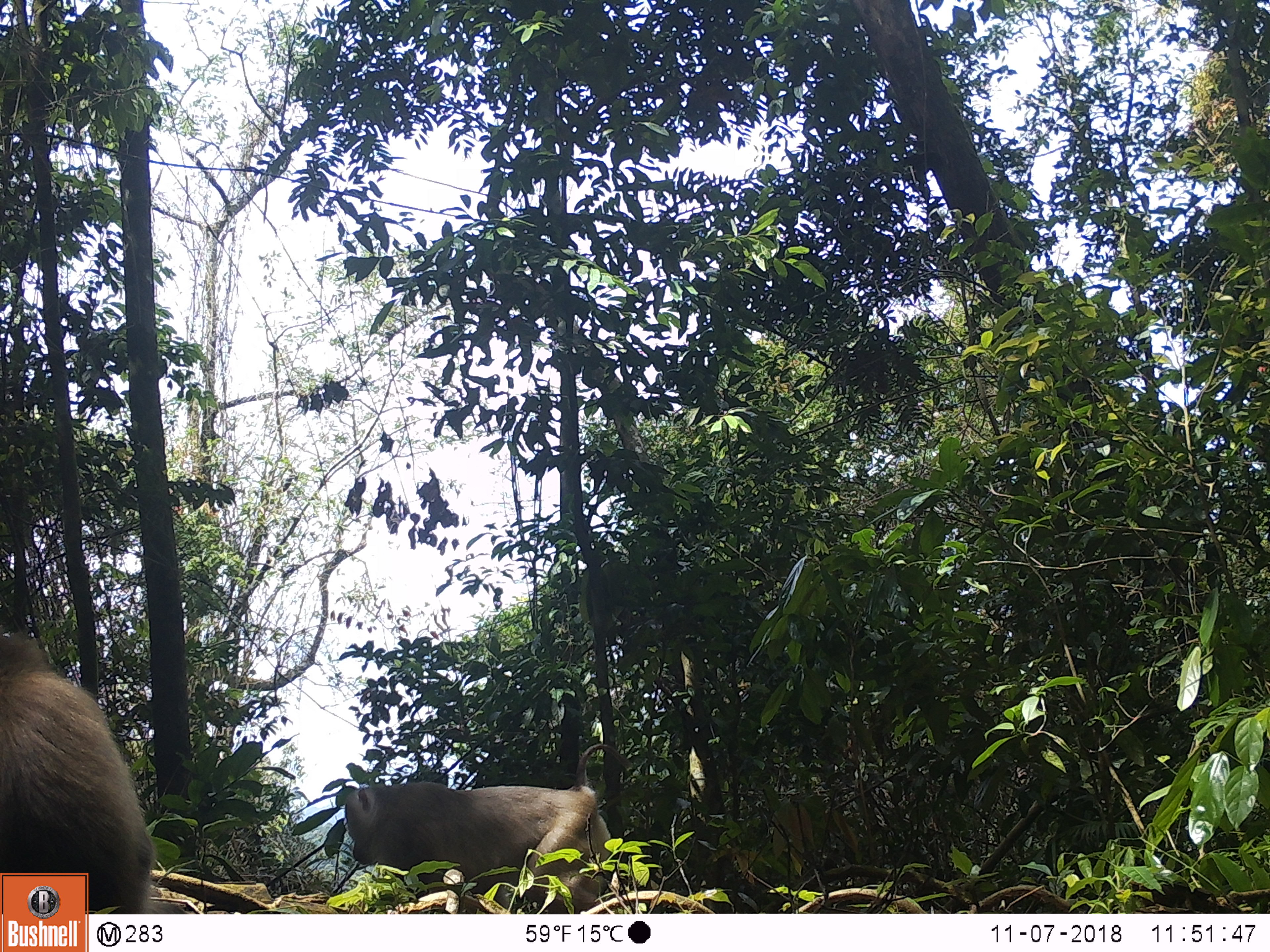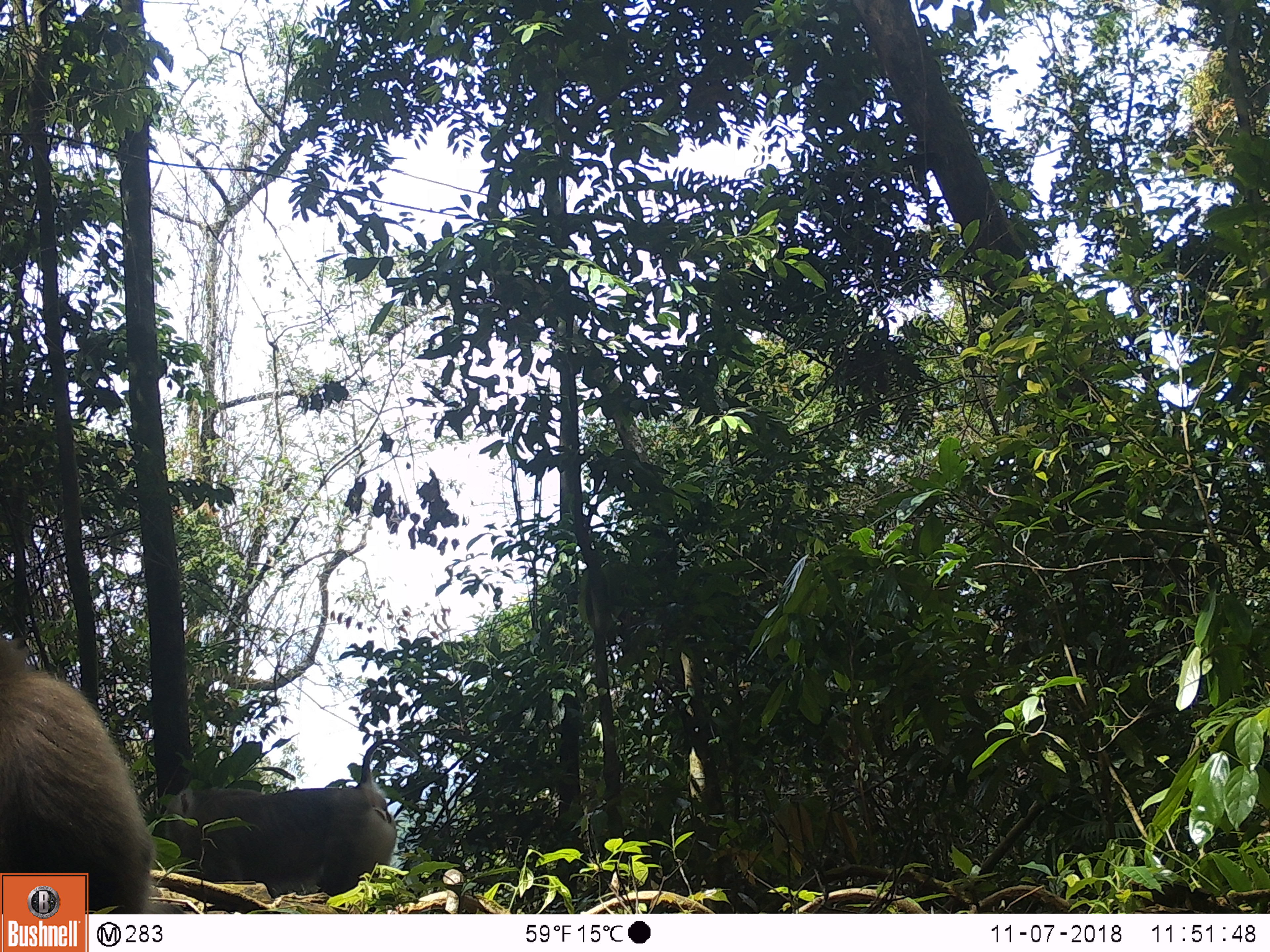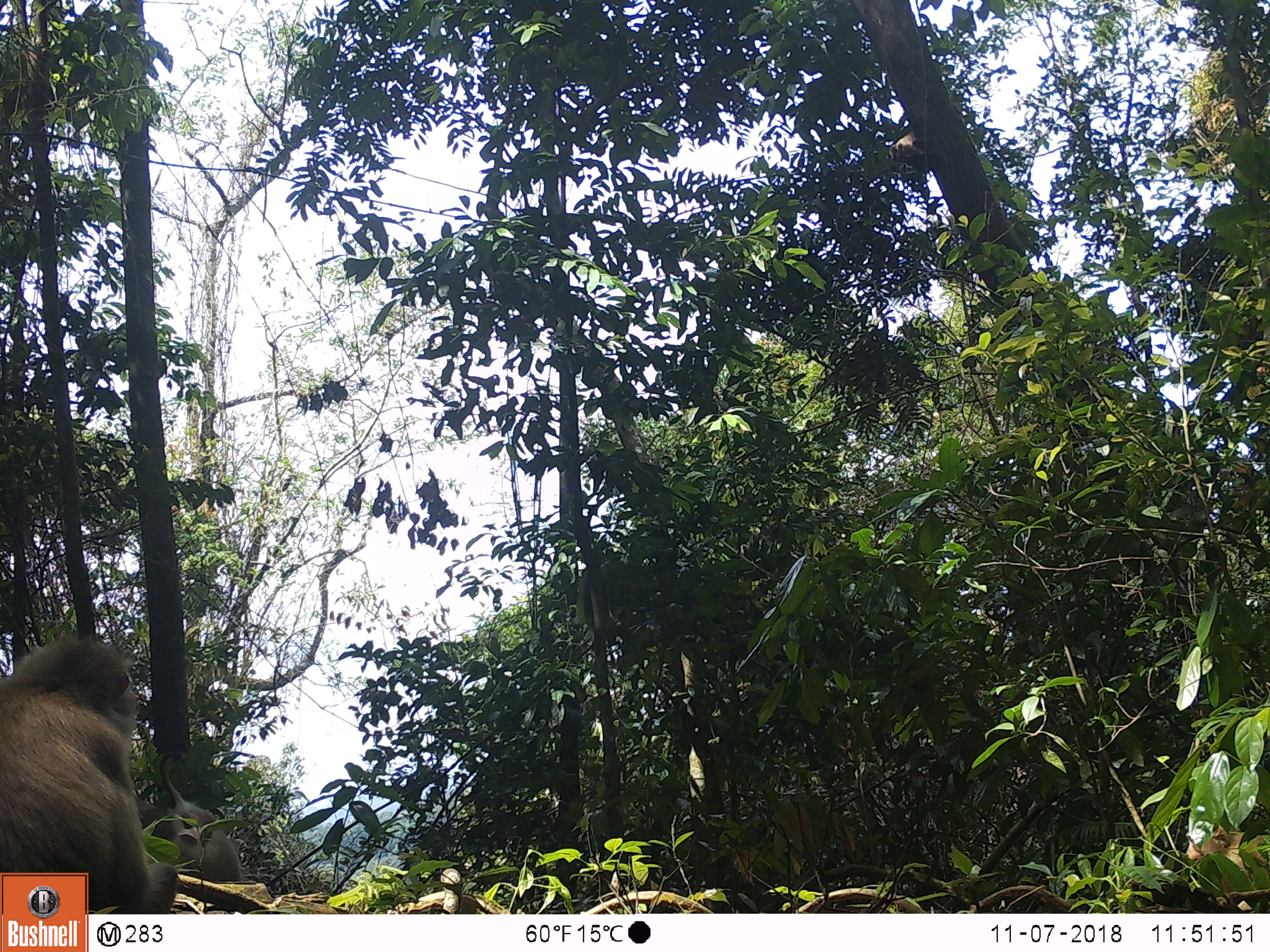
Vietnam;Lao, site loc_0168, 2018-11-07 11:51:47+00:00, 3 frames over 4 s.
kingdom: Animalia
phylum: Chordata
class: Mammalia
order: Primates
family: Cercopithecidae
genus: Macaca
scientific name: Macaca nemestrina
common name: pig-tailed macaque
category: pig tailed macaque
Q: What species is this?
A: Pig tailed macaque (pig-tailed macaque) (Macaca nemestrina).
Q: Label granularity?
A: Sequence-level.